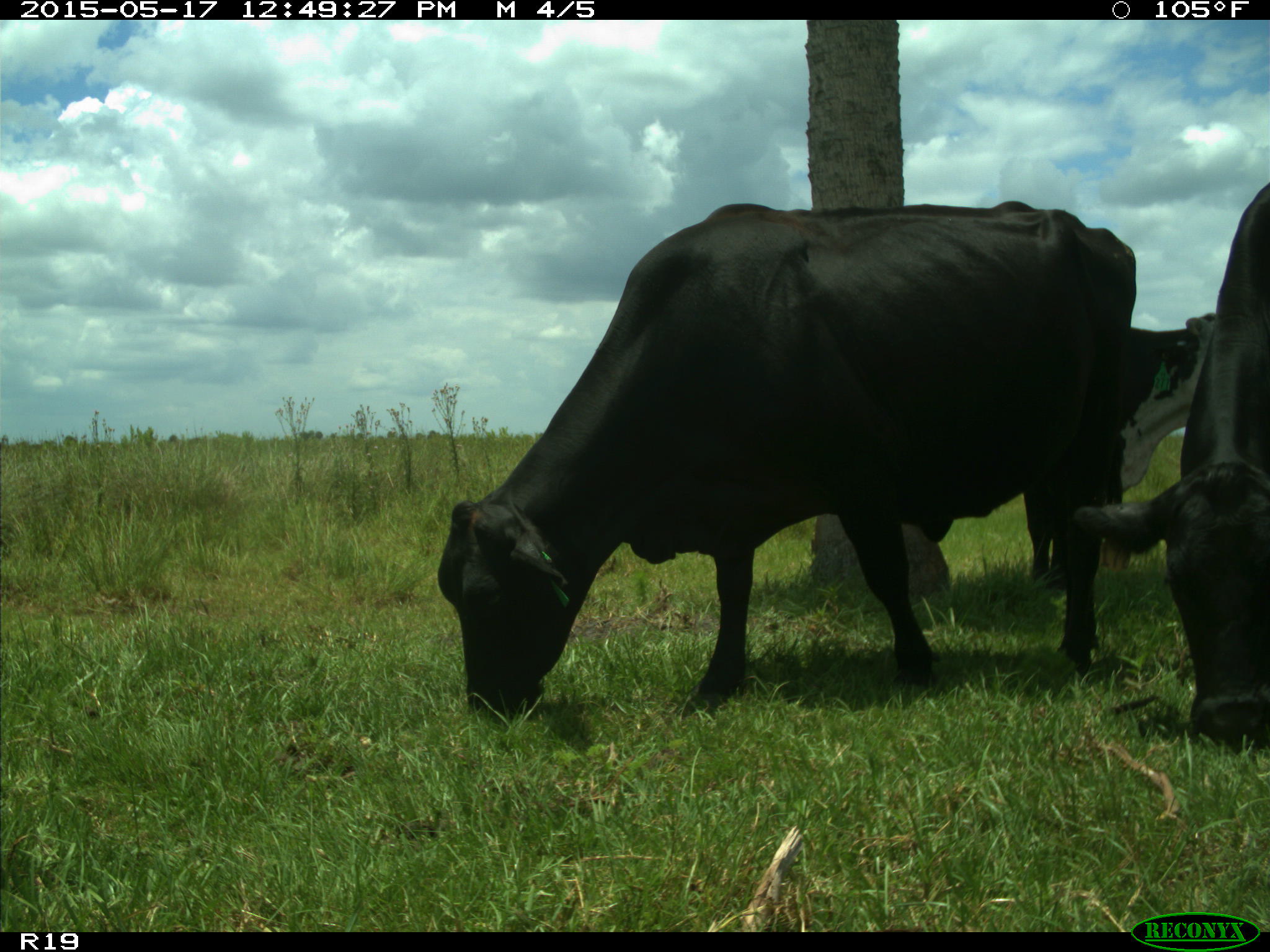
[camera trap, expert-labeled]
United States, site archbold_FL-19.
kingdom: Animalia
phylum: Chordata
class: Mammalia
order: Artiodactyla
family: Bovidae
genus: Bos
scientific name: Bos taurus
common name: domestic cow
Bos taurus (domestic cow).